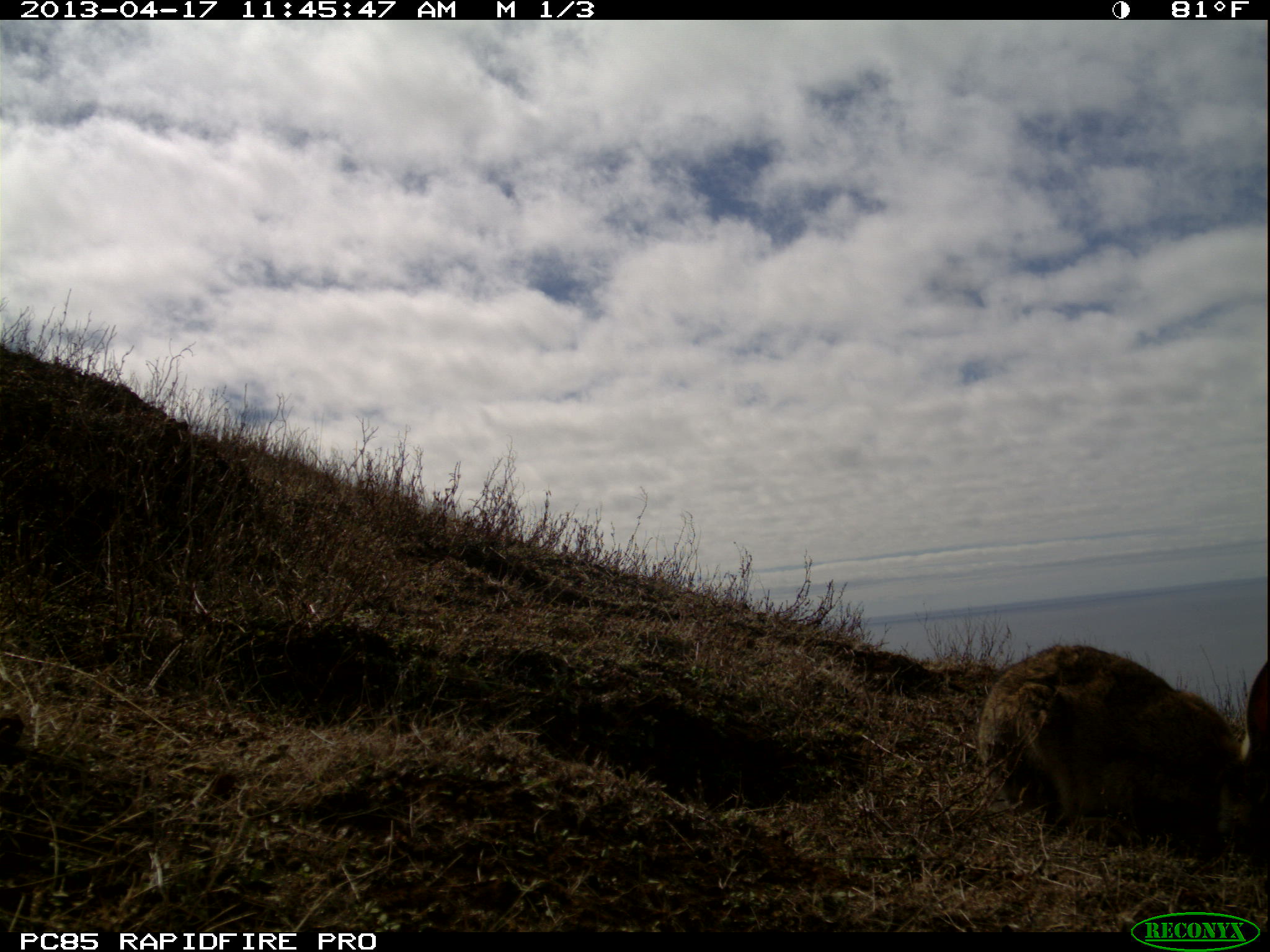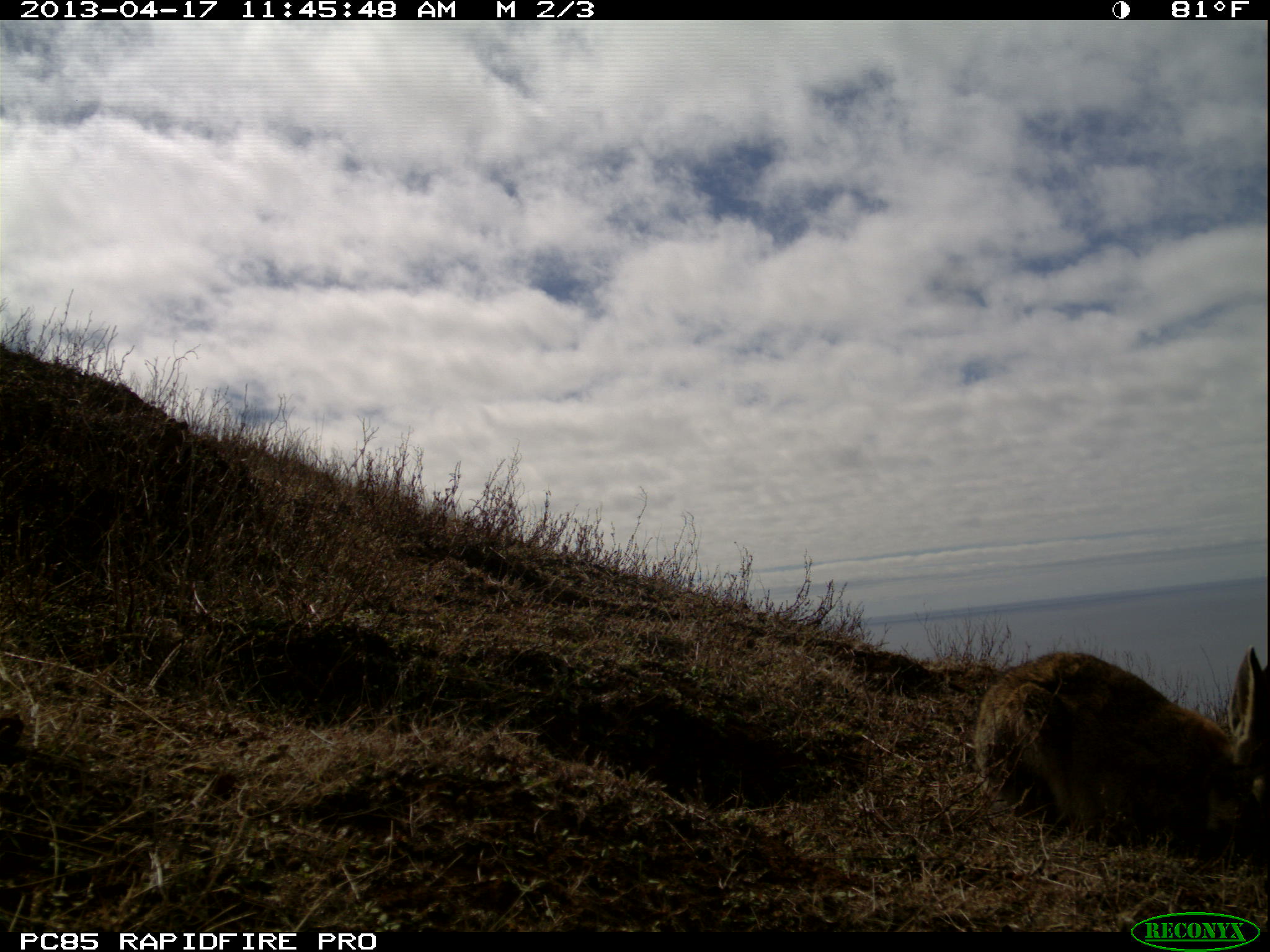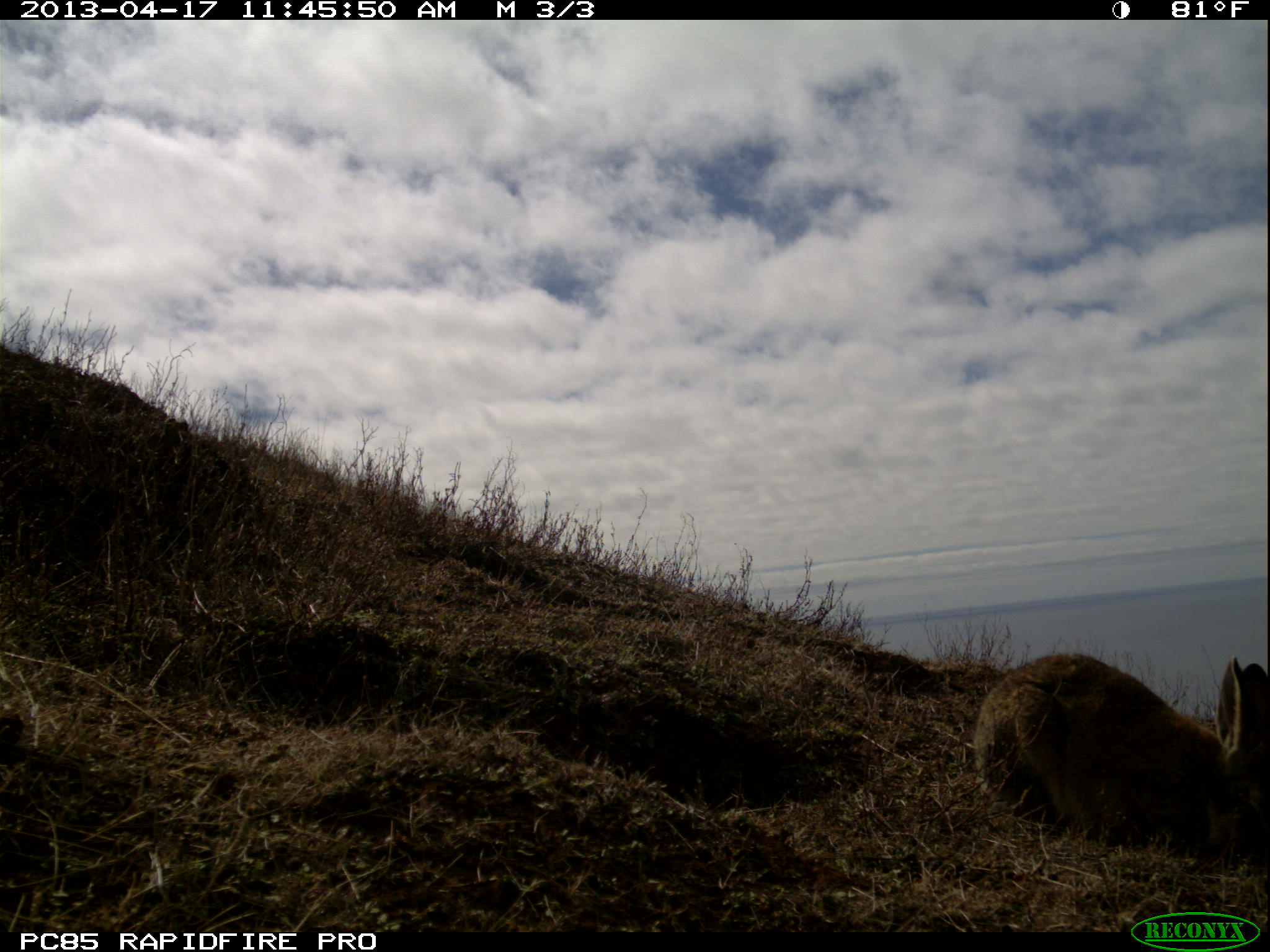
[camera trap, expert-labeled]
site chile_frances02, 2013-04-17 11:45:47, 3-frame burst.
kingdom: Animalia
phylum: Chordata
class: Mammalia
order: Lagomorpha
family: Leporidae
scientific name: Leporidae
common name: rabbits and hares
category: rabbit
Rabbit (rabbits and hares) (Leporidae).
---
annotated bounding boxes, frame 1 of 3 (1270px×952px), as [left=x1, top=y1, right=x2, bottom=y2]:
rabbit: [left=974, top=635, right=1264, bottom=865]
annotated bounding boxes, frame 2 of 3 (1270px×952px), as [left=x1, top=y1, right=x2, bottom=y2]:
rabbit: [left=967, top=645, right=1268, bottom=868]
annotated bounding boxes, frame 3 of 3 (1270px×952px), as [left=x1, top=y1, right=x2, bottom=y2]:
rabbit: [left=966, top=650, right=1267, bottom=867]